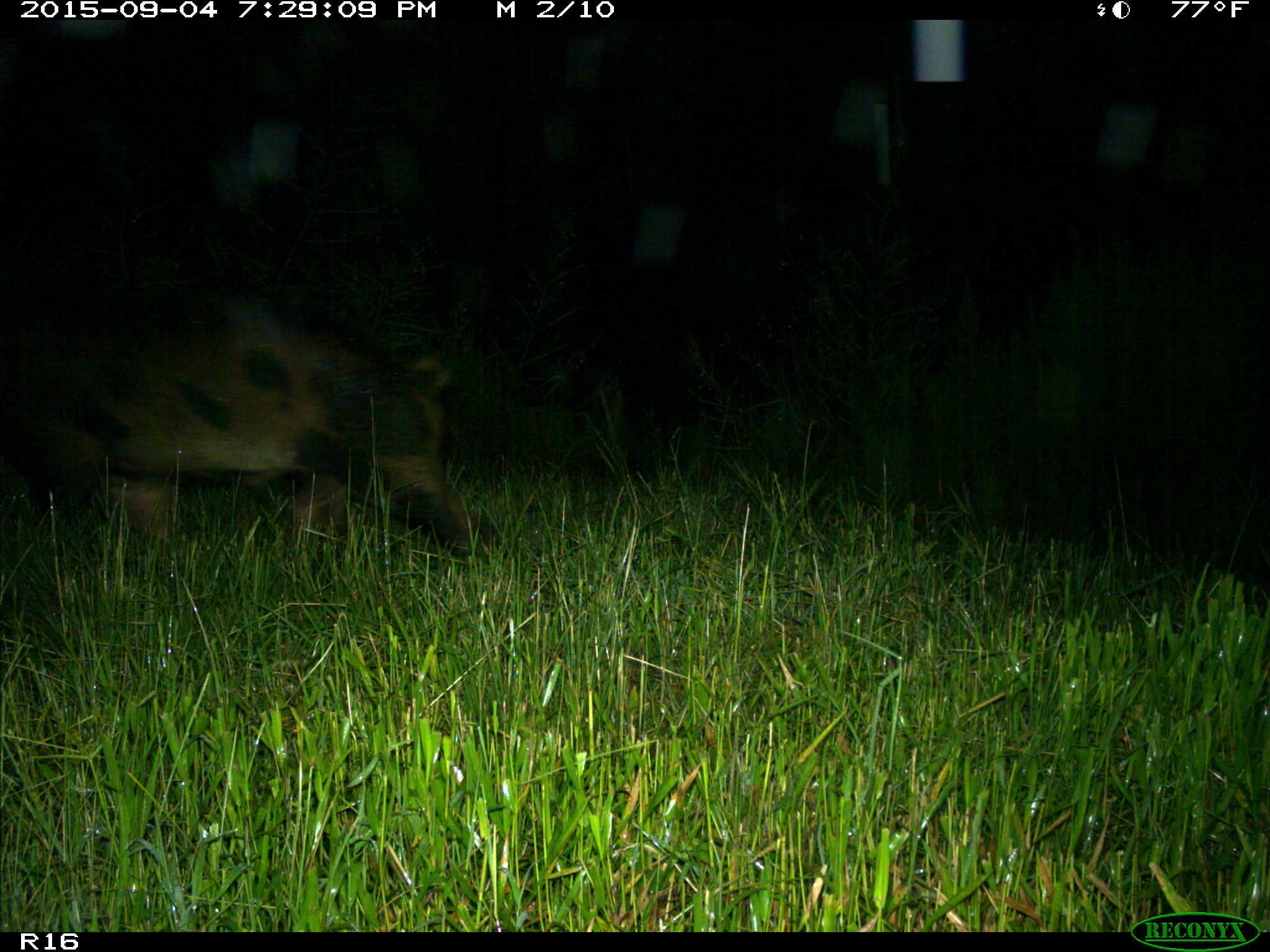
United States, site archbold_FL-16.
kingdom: Animalia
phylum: Chordata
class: Mammalia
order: Artiodactyla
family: Suidae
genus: Sus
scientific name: Sus scrofa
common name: wild boar